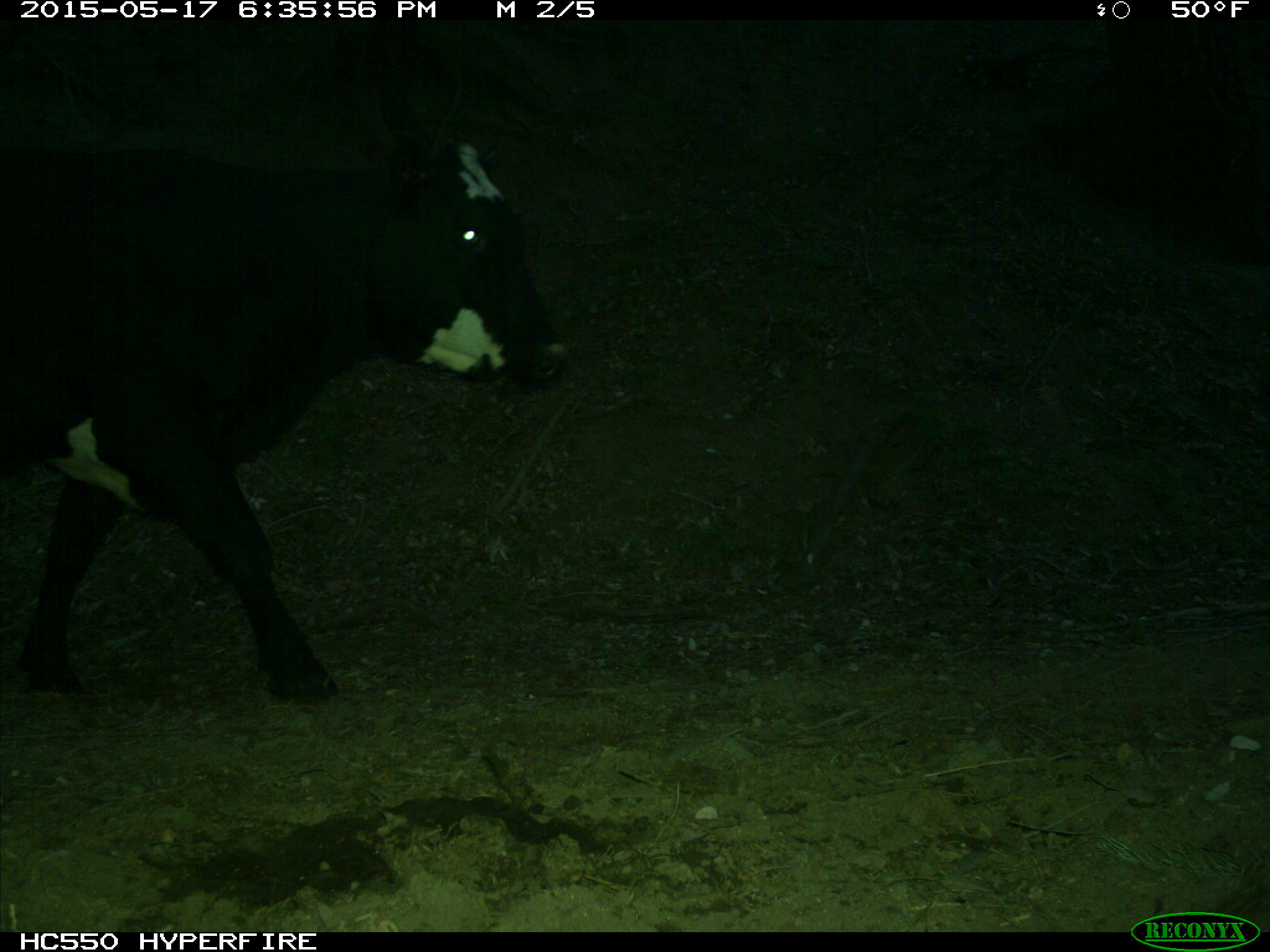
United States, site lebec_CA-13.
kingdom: Animalia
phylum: Chordata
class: Mammalia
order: Artiodactyla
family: Bovidae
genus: Bos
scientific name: Bos taurus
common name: domestic cow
Bos taurus (domestic cow).